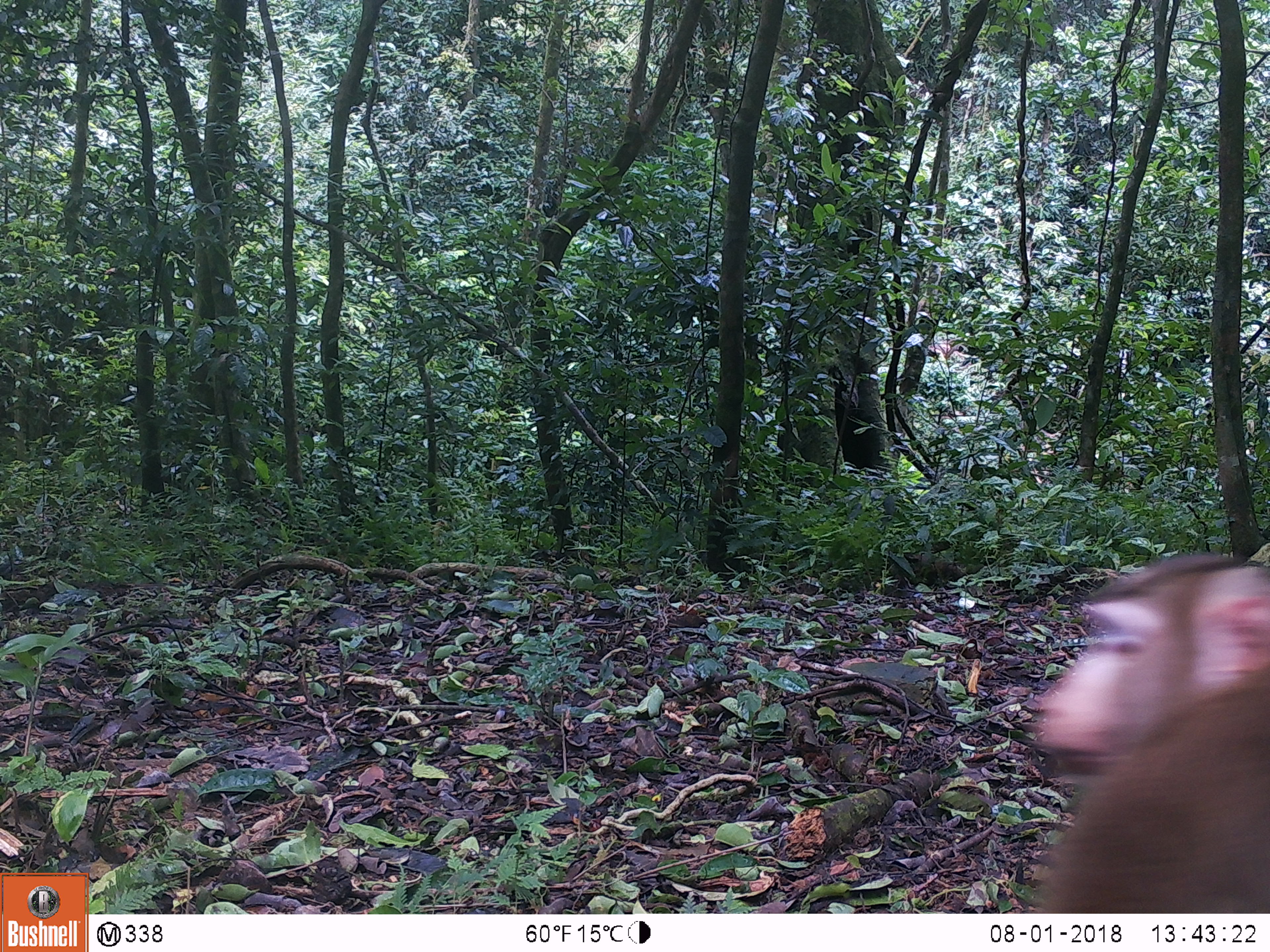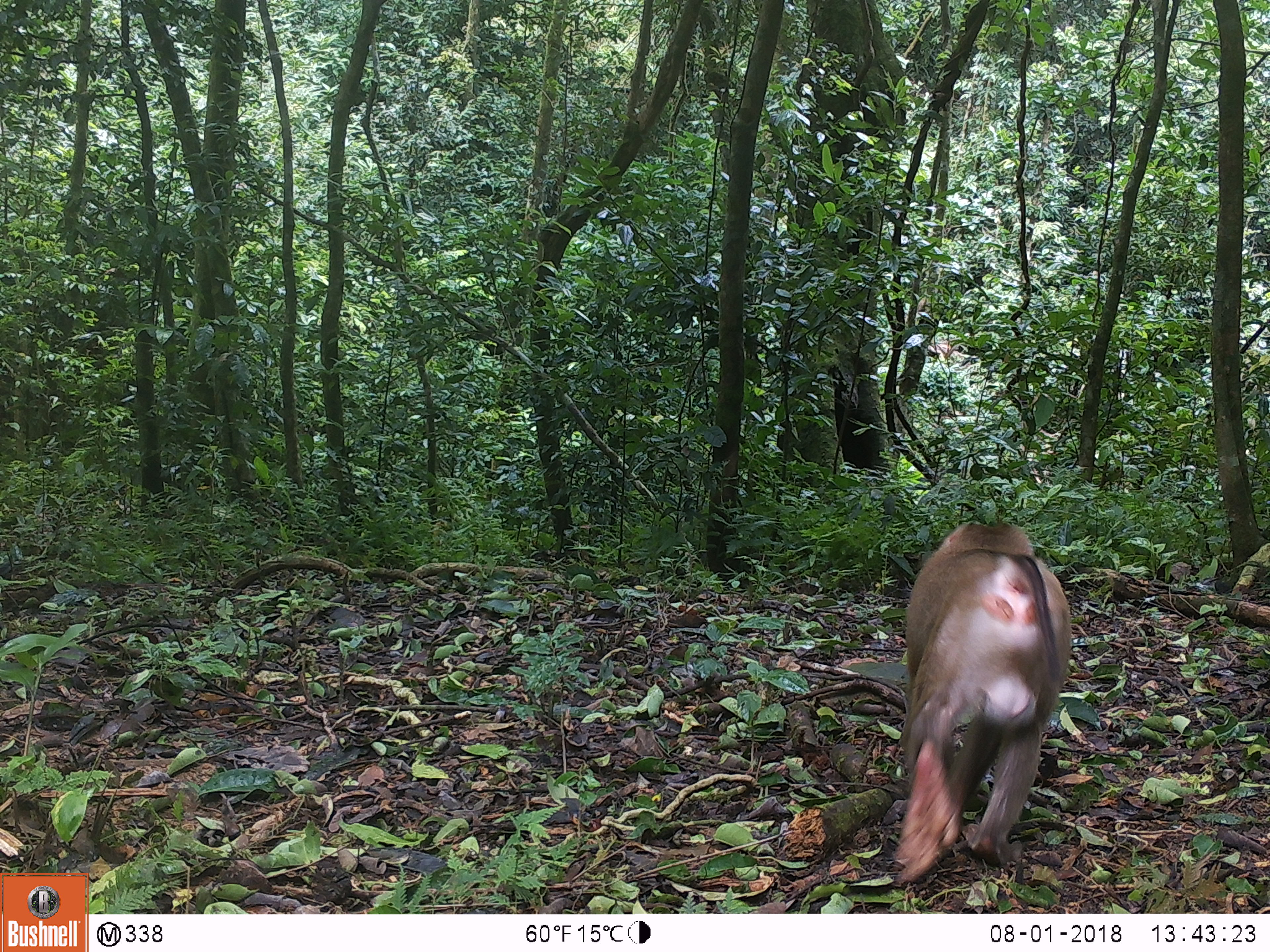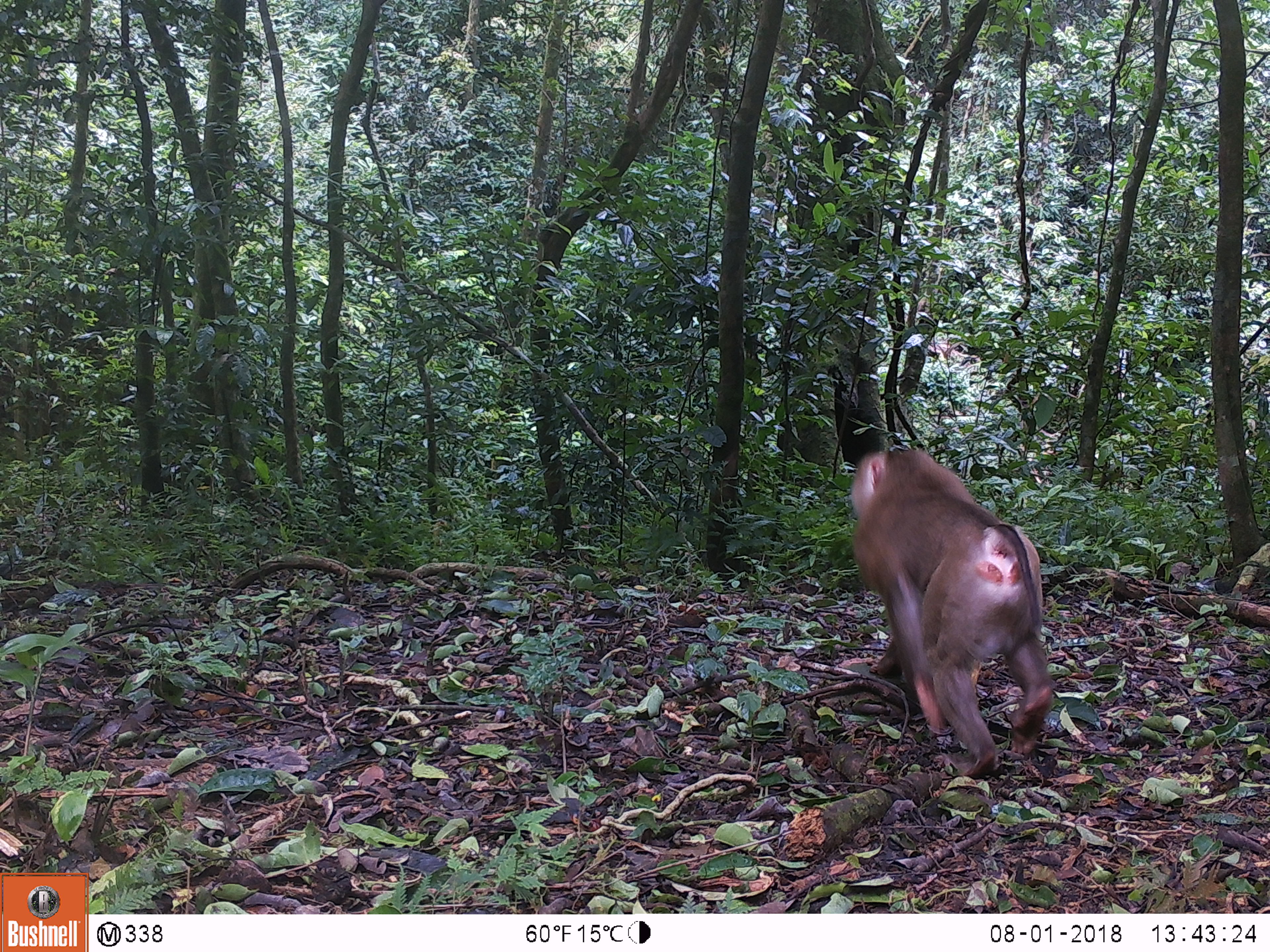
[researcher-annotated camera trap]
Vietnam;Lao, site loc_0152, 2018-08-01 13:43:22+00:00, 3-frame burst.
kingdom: Animalia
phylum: Chordata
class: Mammalia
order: Primates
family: Cercopithecidae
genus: Macaca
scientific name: Macaca nemestrina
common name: pig-tailed macaque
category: pig tailed macaque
Pig tailed macaque (pig-tailed macaque) (Macaca nemestrina). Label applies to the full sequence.